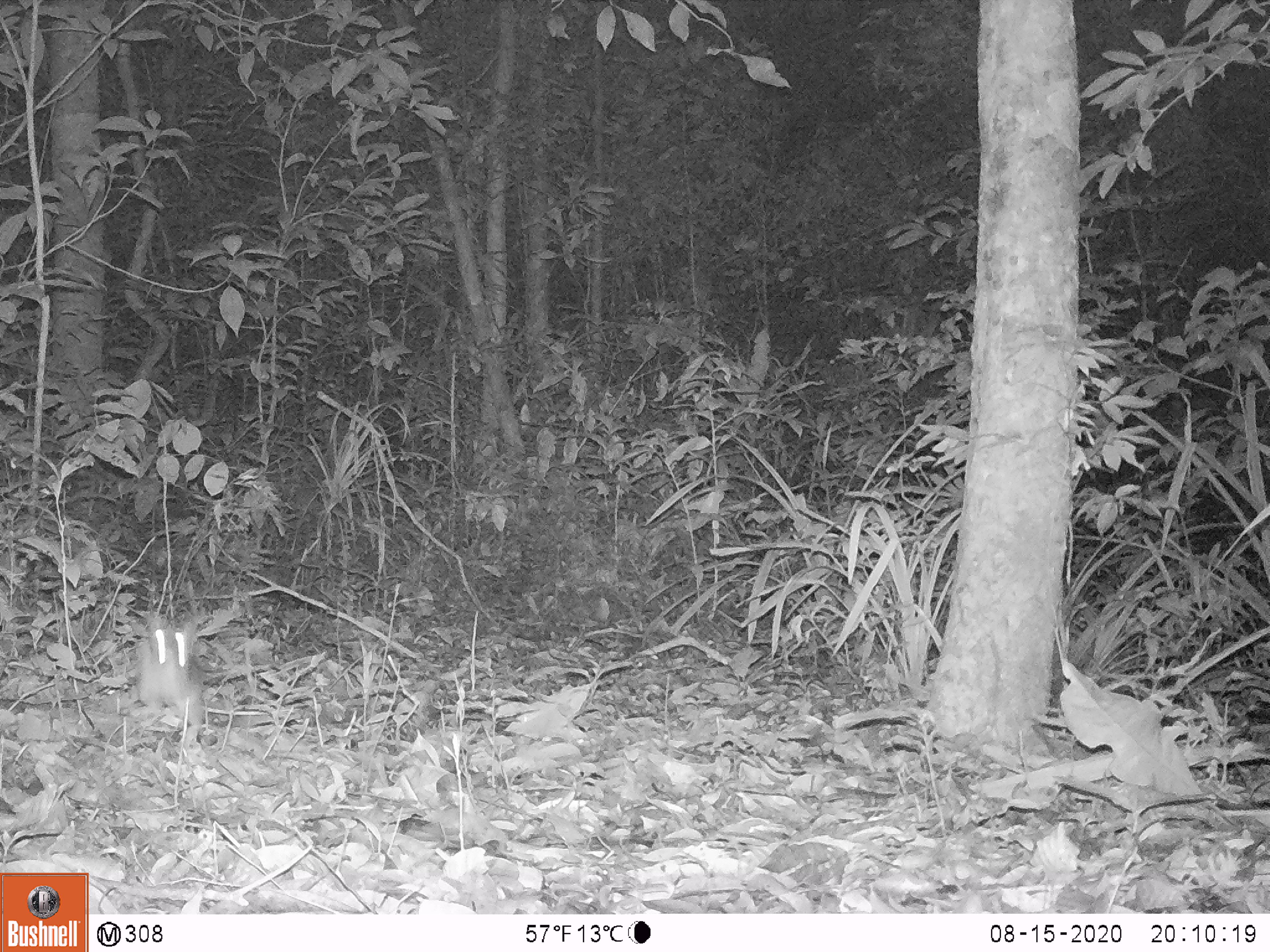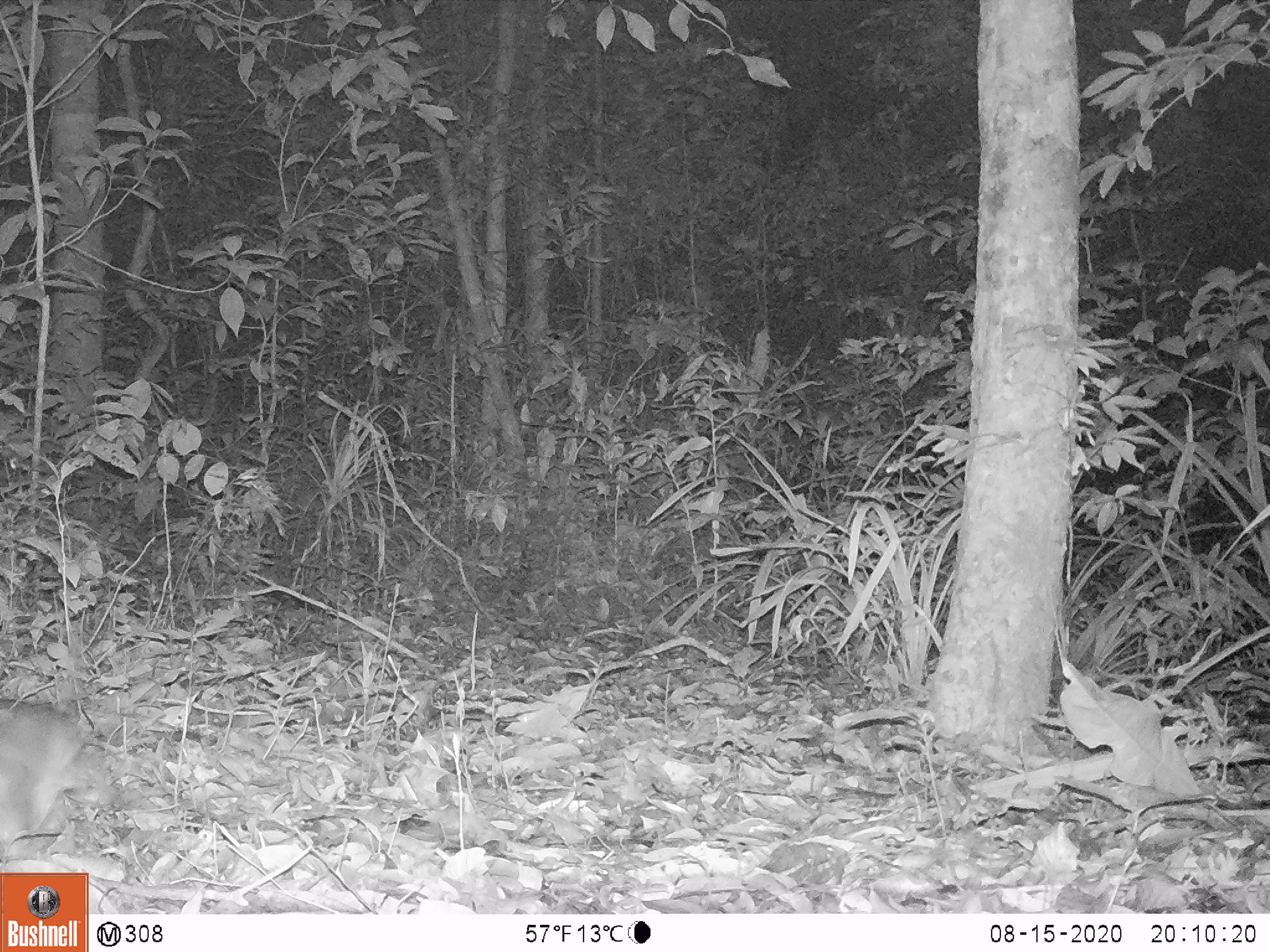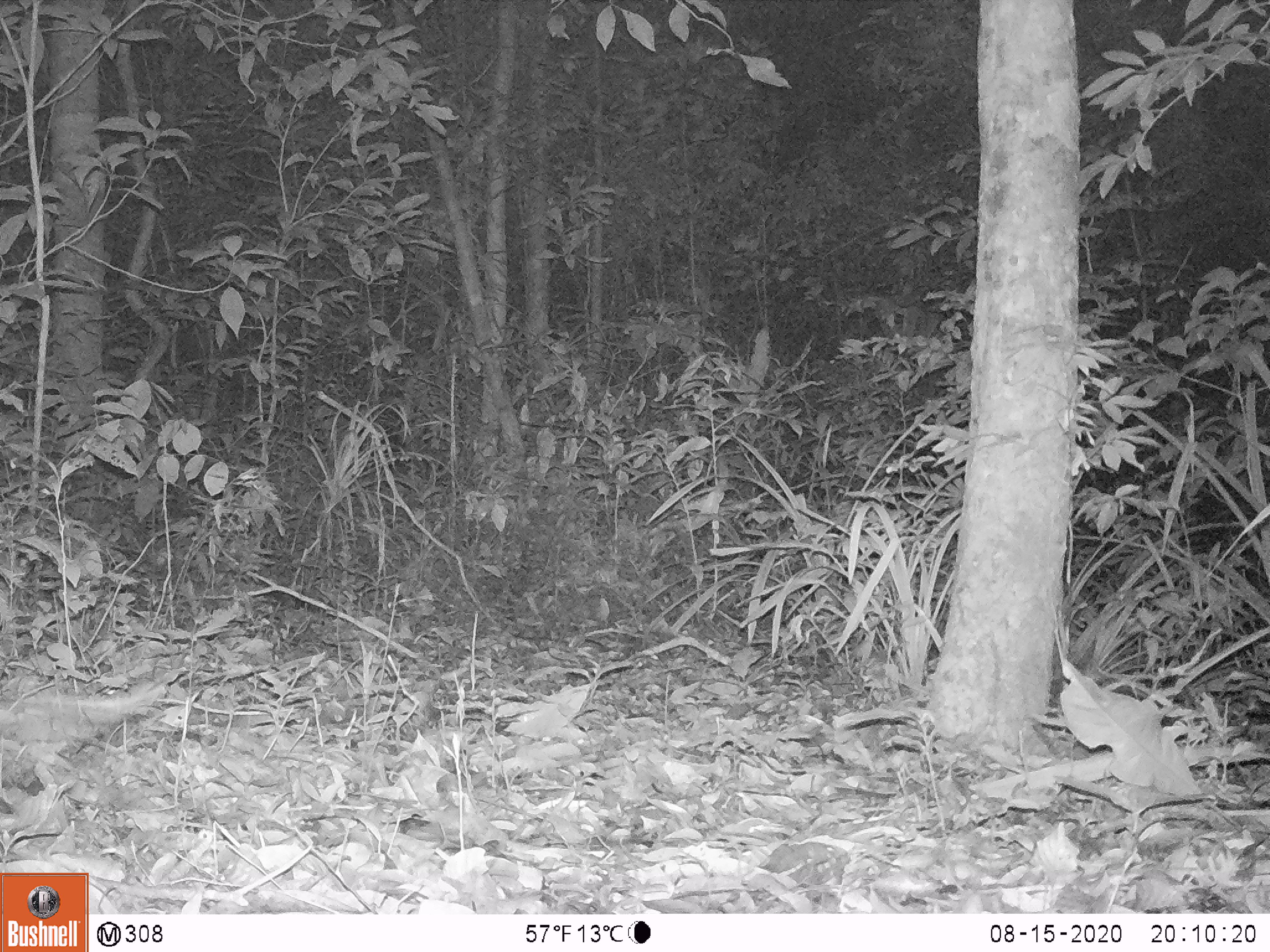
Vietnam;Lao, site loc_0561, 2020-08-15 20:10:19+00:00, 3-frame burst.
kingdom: Animalia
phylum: Chordata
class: Mammalia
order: Rodentia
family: Muridae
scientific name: Muridae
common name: old-world mice and rats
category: unidentified murid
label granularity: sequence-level